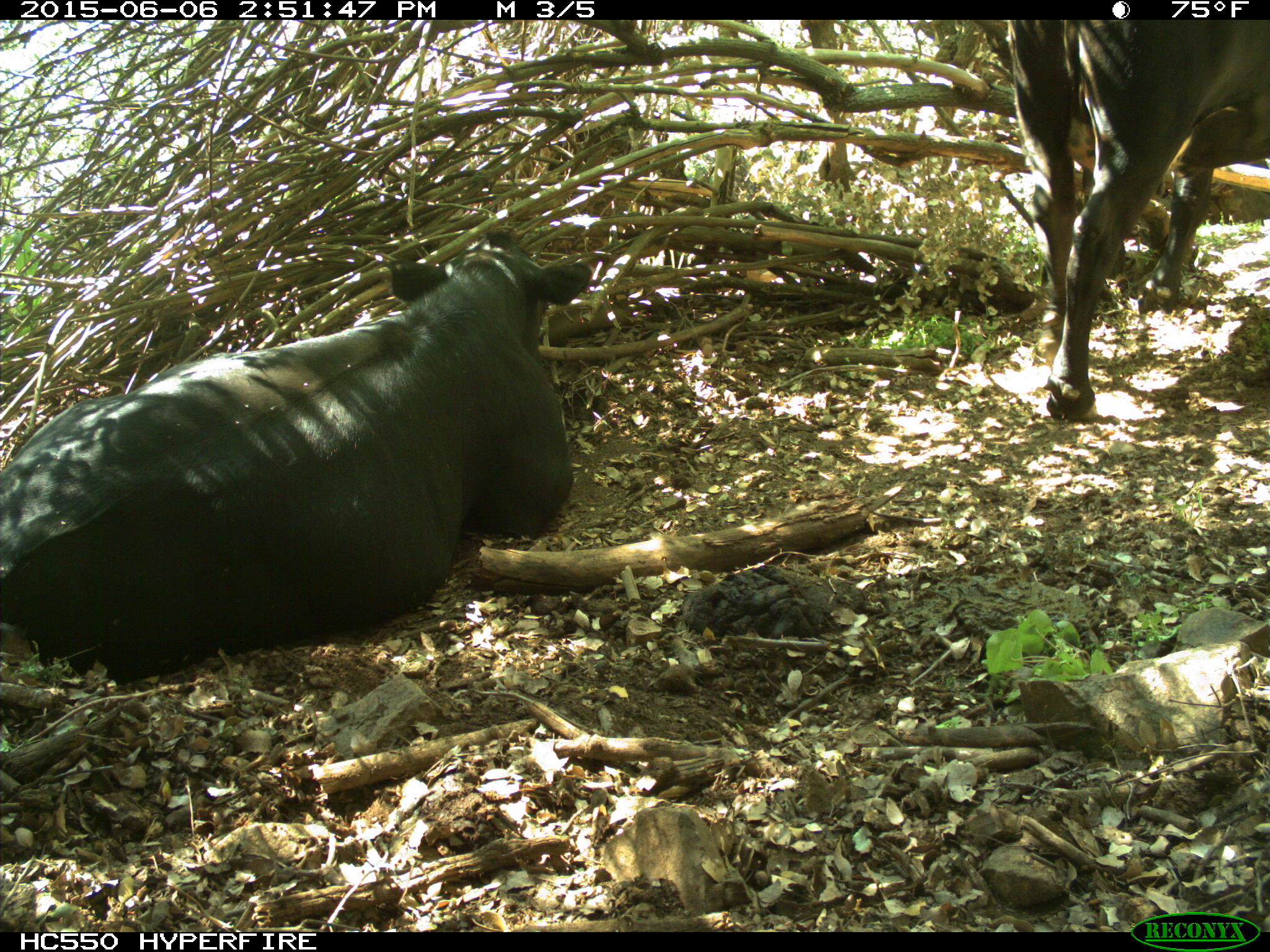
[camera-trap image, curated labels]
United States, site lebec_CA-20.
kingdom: Animalia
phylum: Chordata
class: Mammalia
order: Artiodactyla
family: Bovidae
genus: Bos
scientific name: Bos taurus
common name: domestic cow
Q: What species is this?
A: Bos taurus (domestic cow).